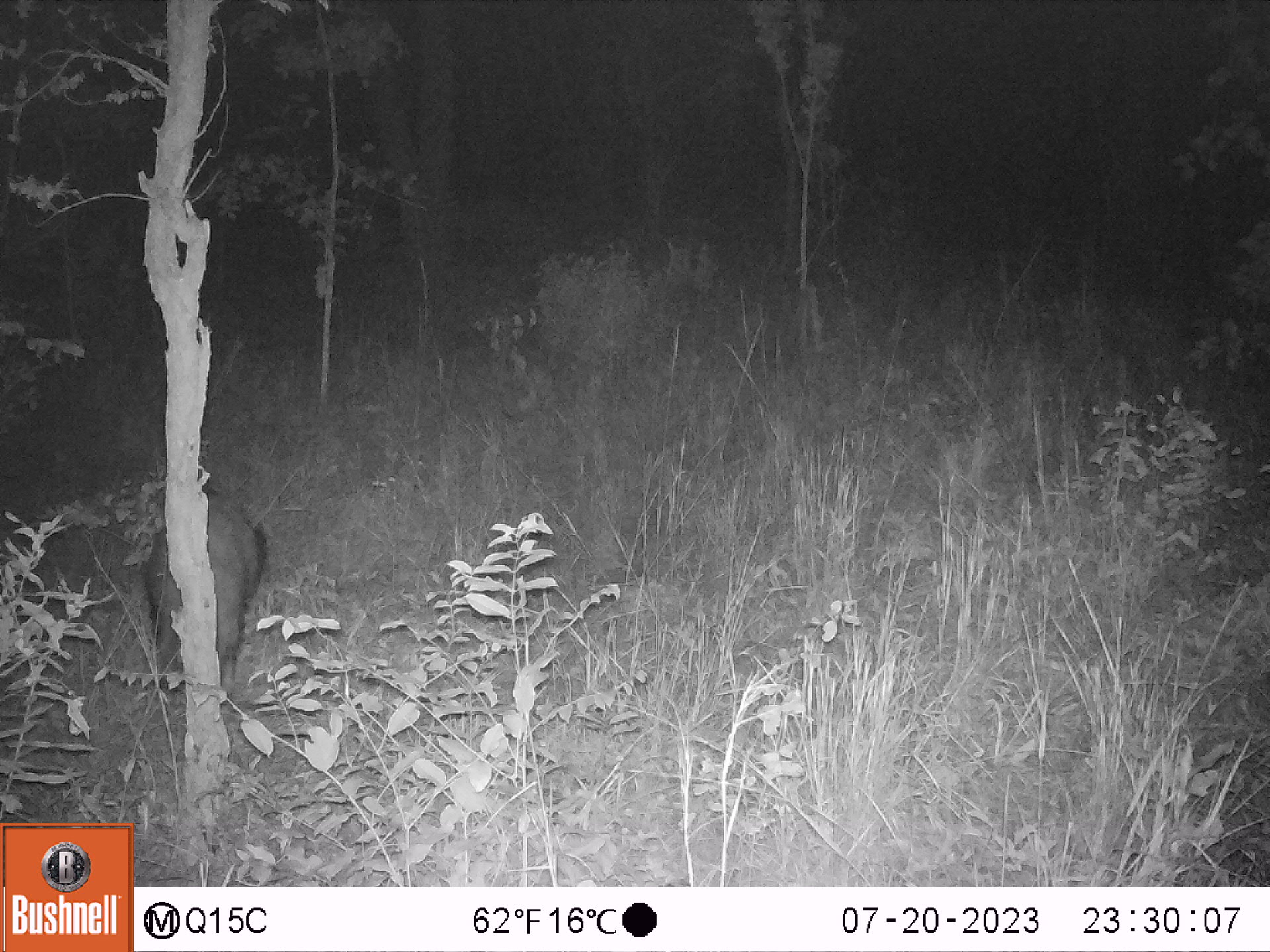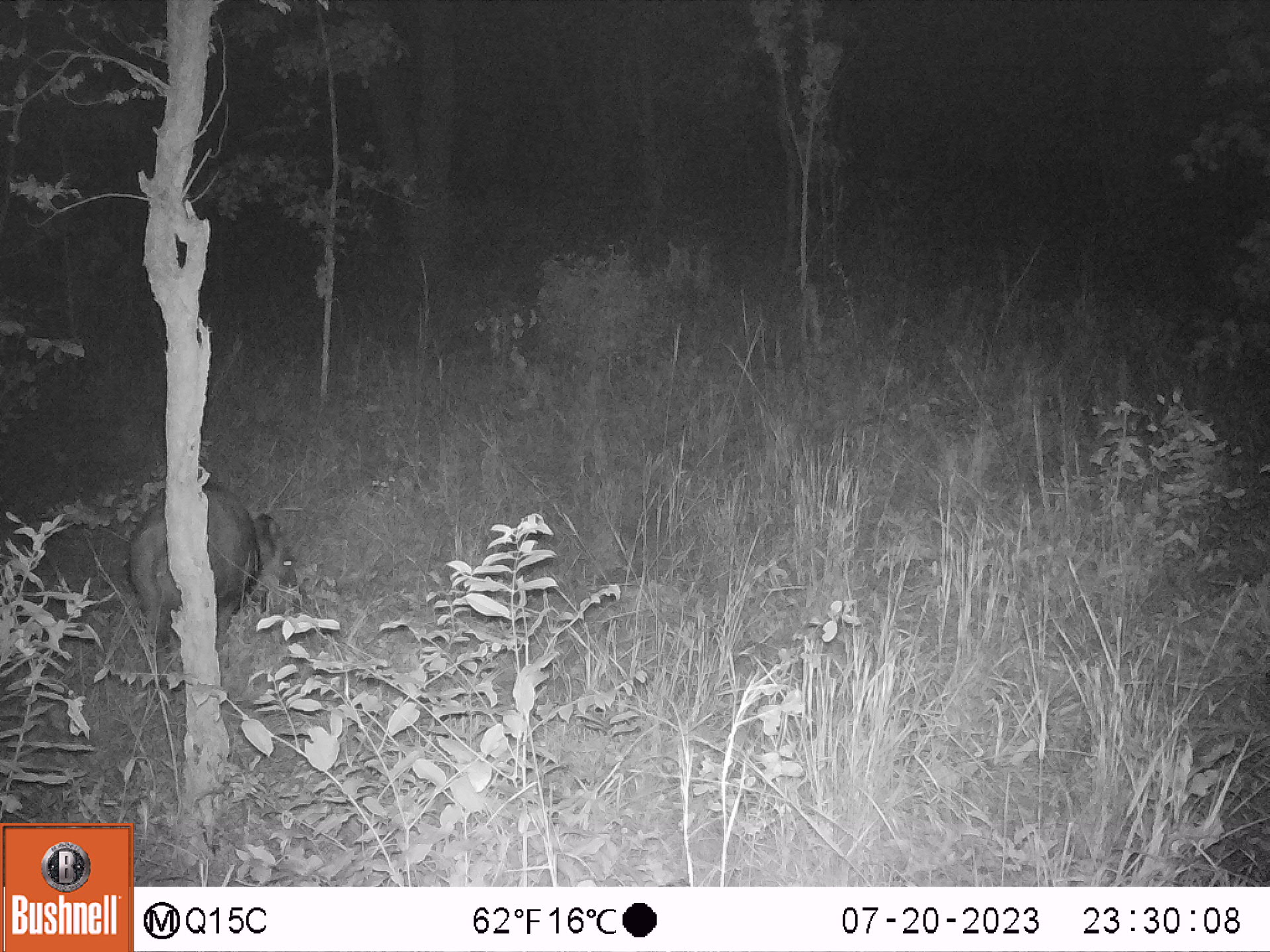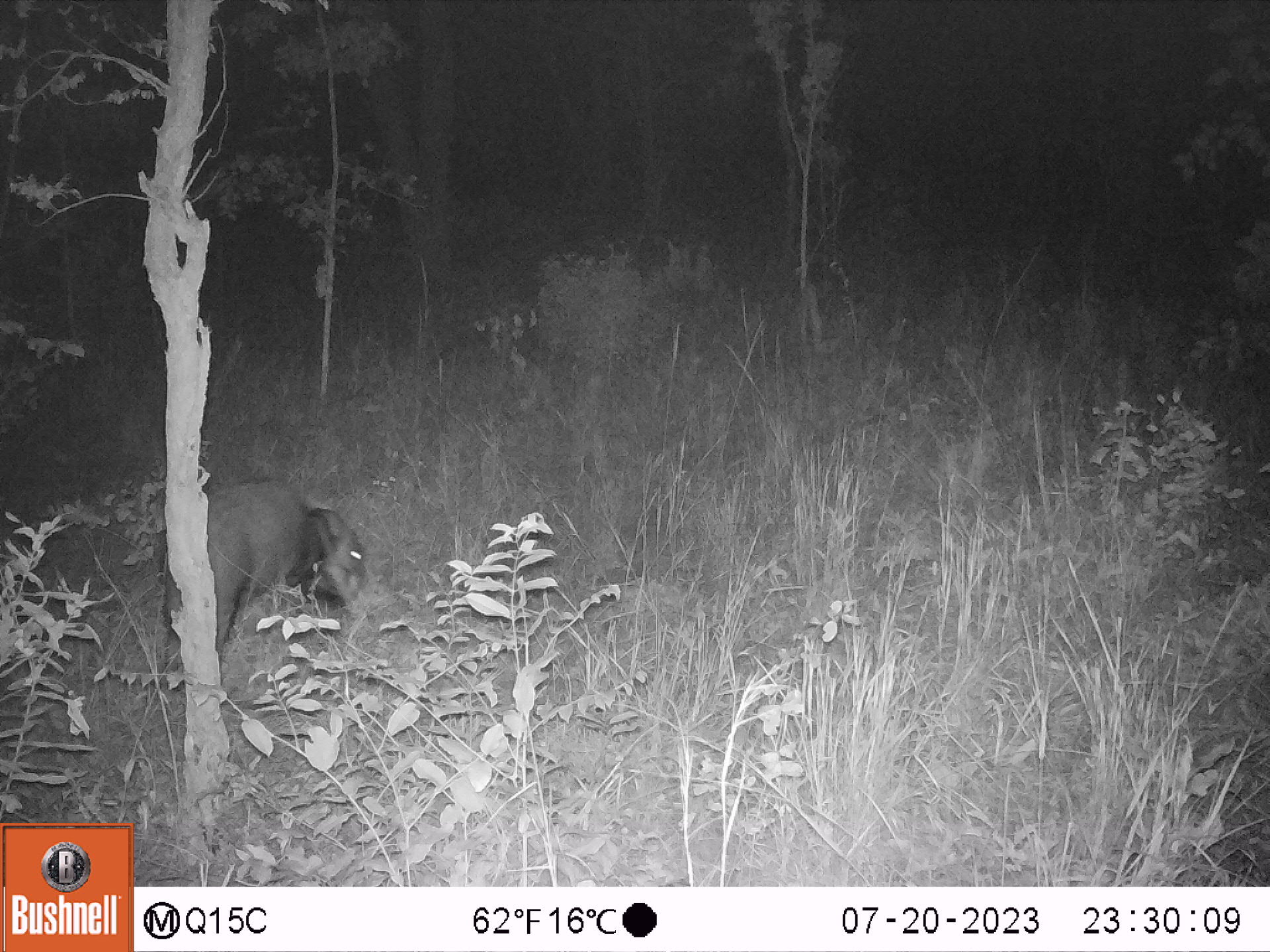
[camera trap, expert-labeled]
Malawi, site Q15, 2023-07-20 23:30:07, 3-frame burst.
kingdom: Animalia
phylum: Chordata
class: Mammalia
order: Artiodactyla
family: Suidae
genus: Potamochoerus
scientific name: Potamochoerus larvatus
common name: bushpig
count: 1